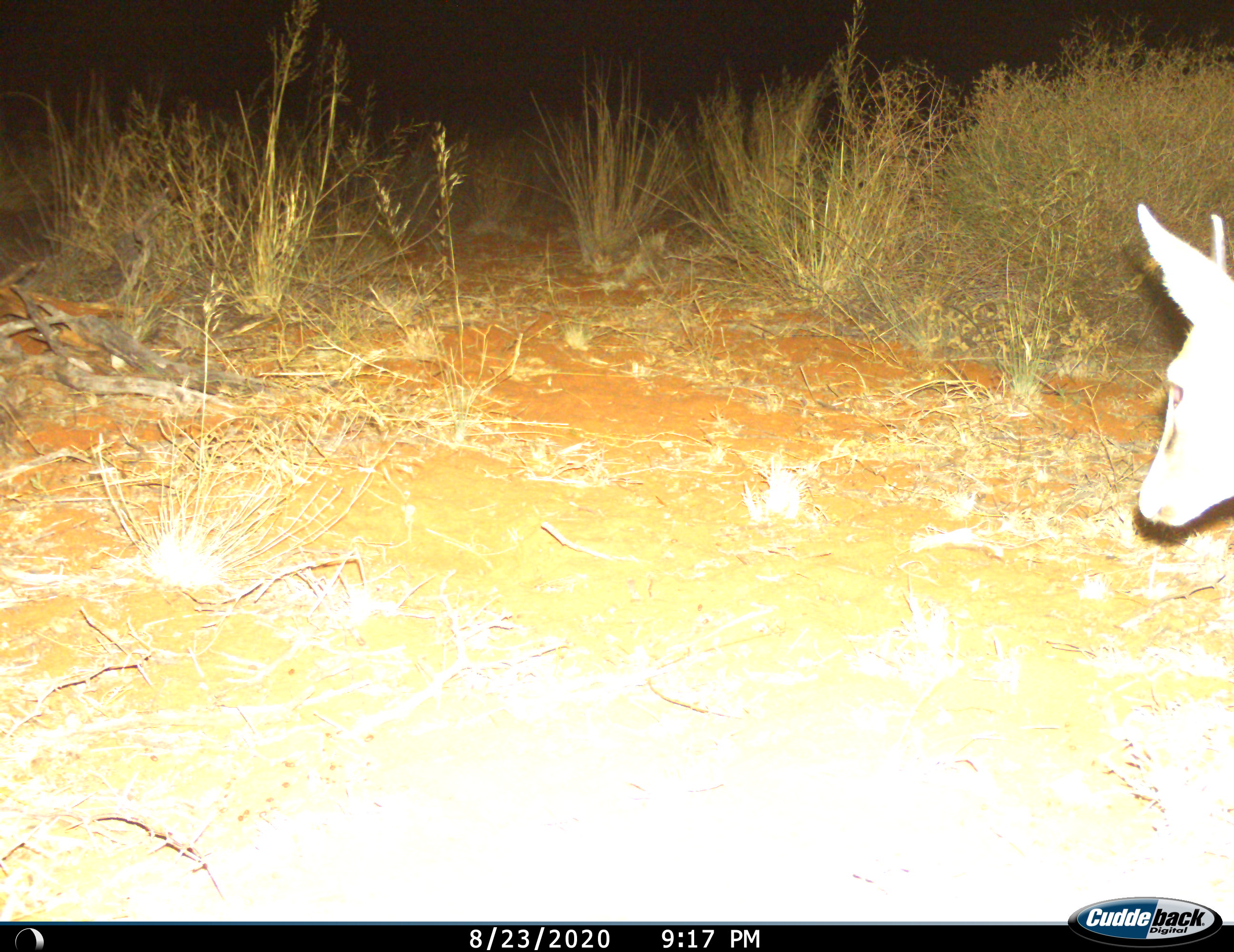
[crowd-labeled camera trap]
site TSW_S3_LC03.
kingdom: Animalia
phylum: Chordata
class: Mammalia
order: Artiodactyla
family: Bovidae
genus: Sylvicapra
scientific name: Sylvicapra grimmia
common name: common duiker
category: duikercommongrey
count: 1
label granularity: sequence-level